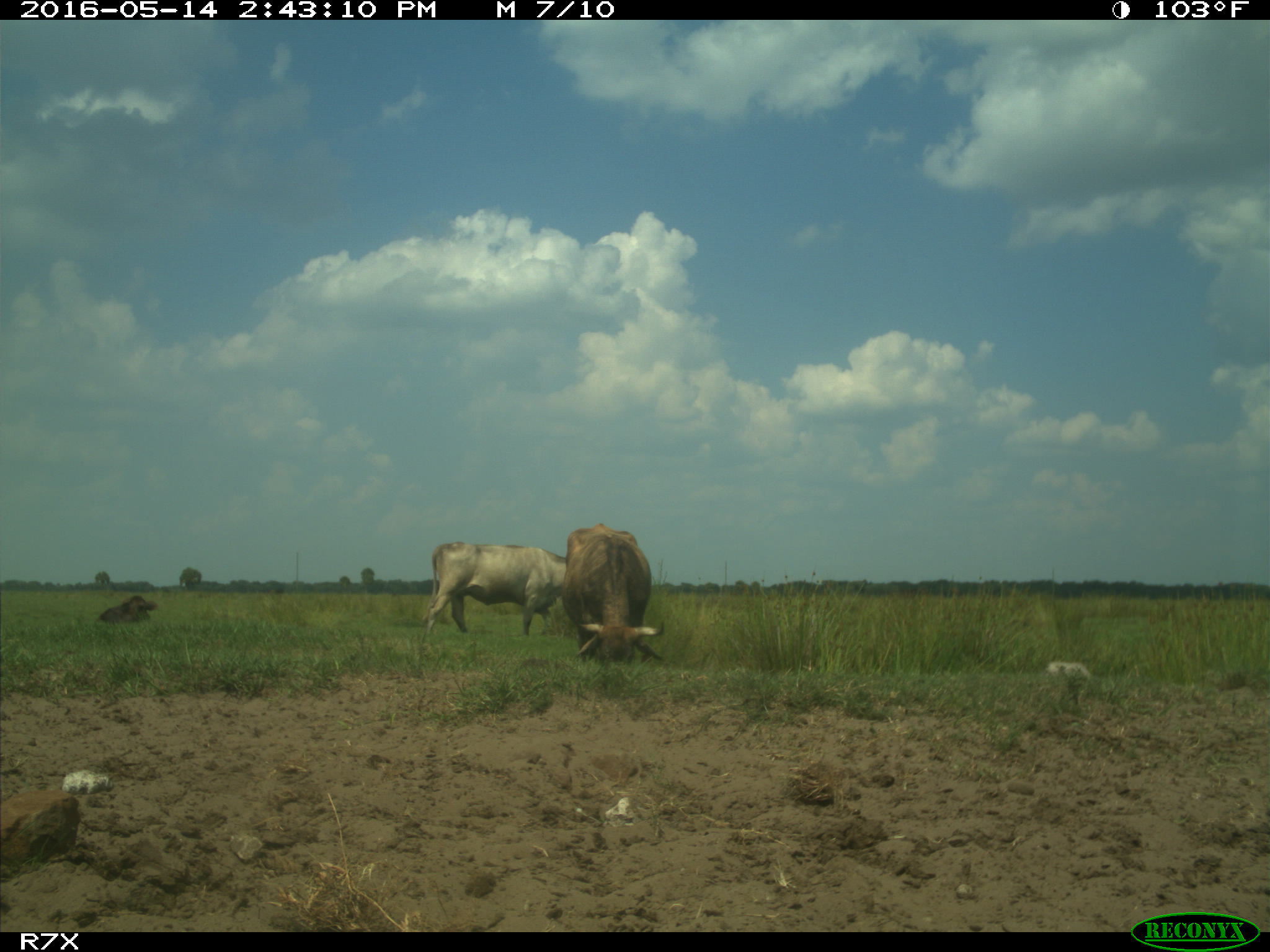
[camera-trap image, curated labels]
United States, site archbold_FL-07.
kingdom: Animalia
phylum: Chordata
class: Mammalia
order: Artiodactyla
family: Bovidae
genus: Bos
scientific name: Bos taurus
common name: domestic cow